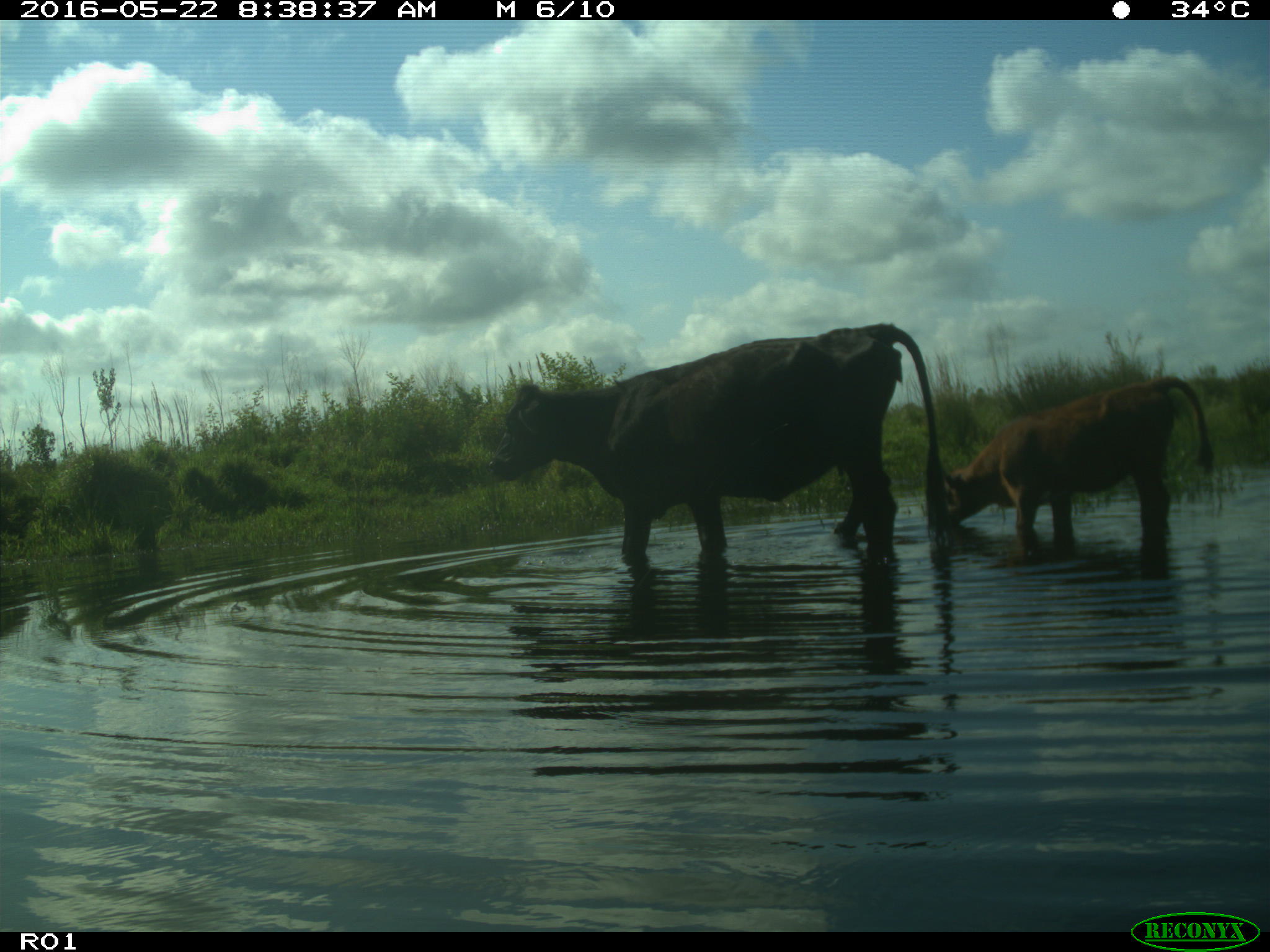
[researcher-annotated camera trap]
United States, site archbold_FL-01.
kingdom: Animalia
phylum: Chordata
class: Mammalia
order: Artiodactyla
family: Bovidae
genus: Bos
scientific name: Bos taurus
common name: domestic cow